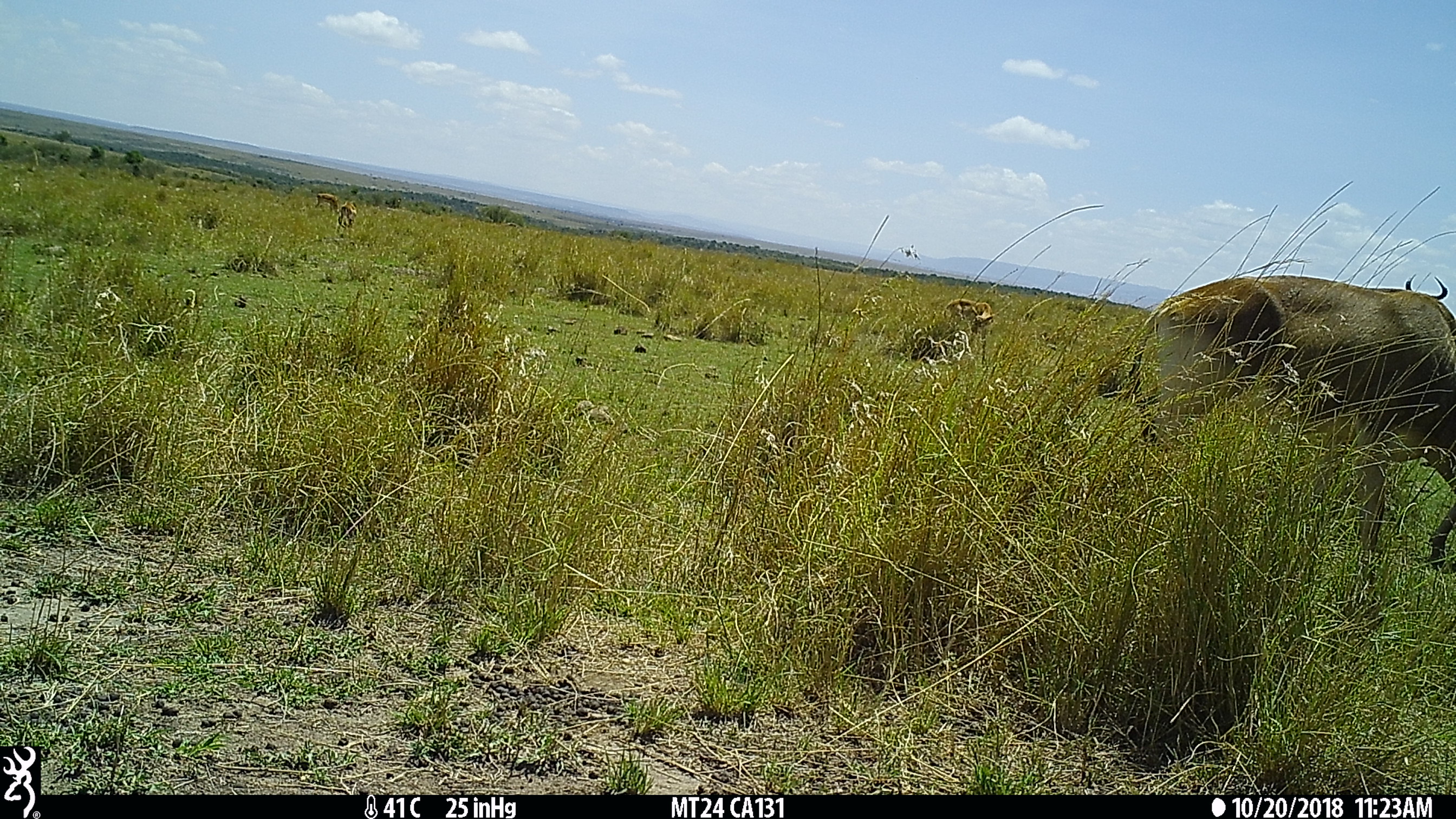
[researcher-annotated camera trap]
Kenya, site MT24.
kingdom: Animalia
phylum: Chordata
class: Mammalia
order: Artiodactyla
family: Bovidae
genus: Aepyceros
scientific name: Aepyceros melampus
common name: impala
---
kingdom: Animalia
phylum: Chordata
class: Mammalia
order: Artiodactyla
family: Bovidae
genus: Alcelaphus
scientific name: Alcelaphus buselaphus cokii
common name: coke's hartebeest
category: hartebeest cokes